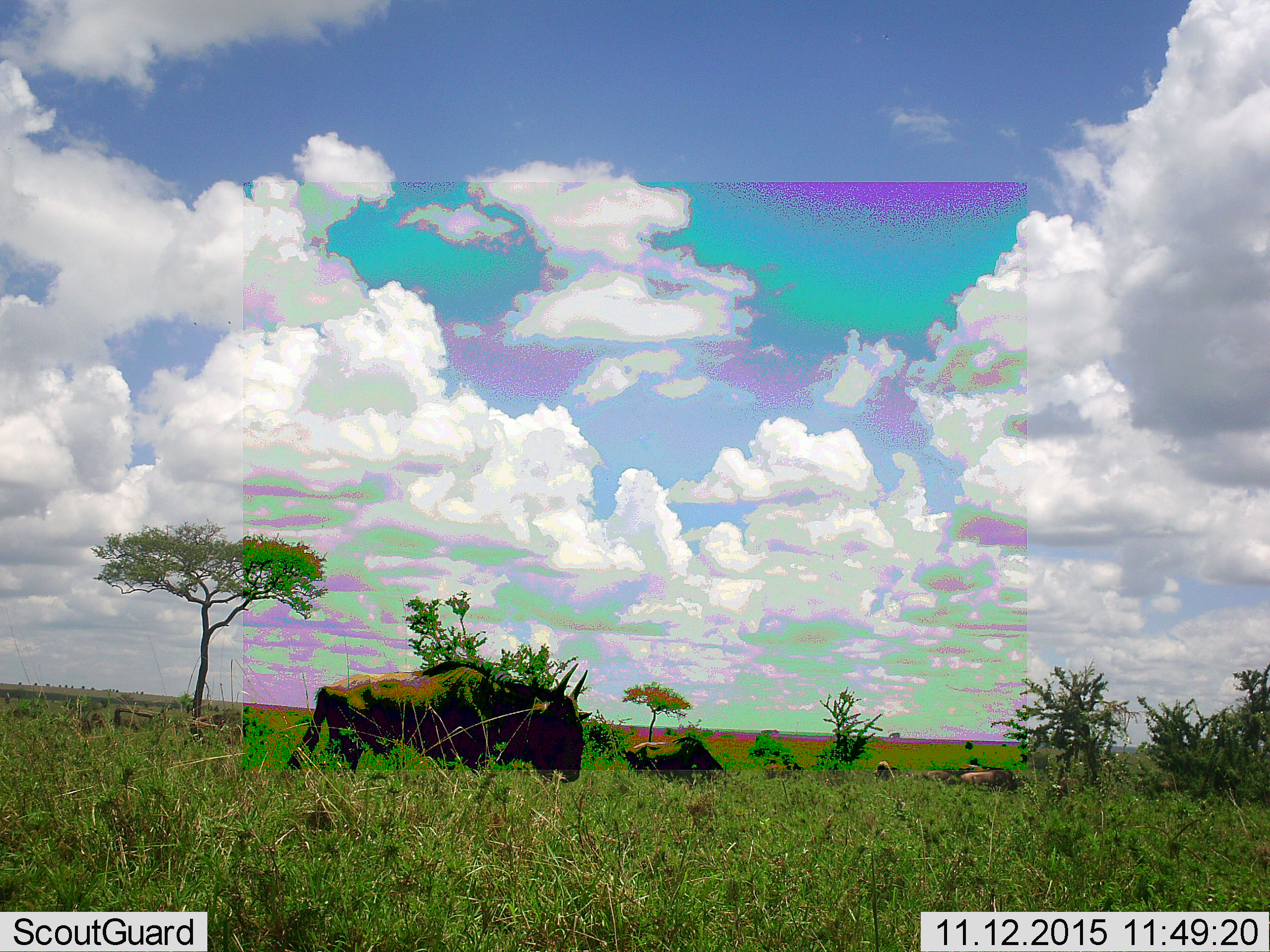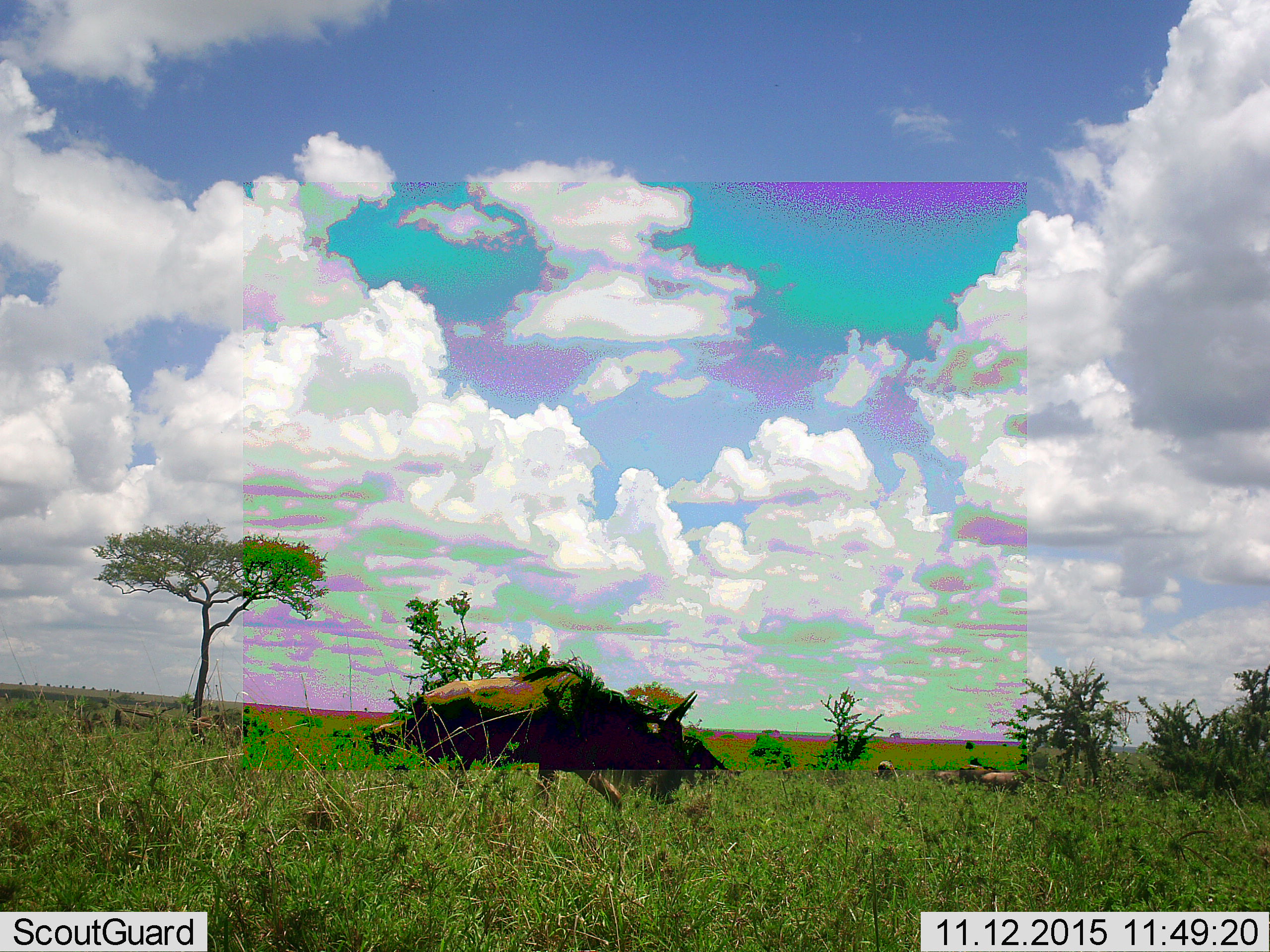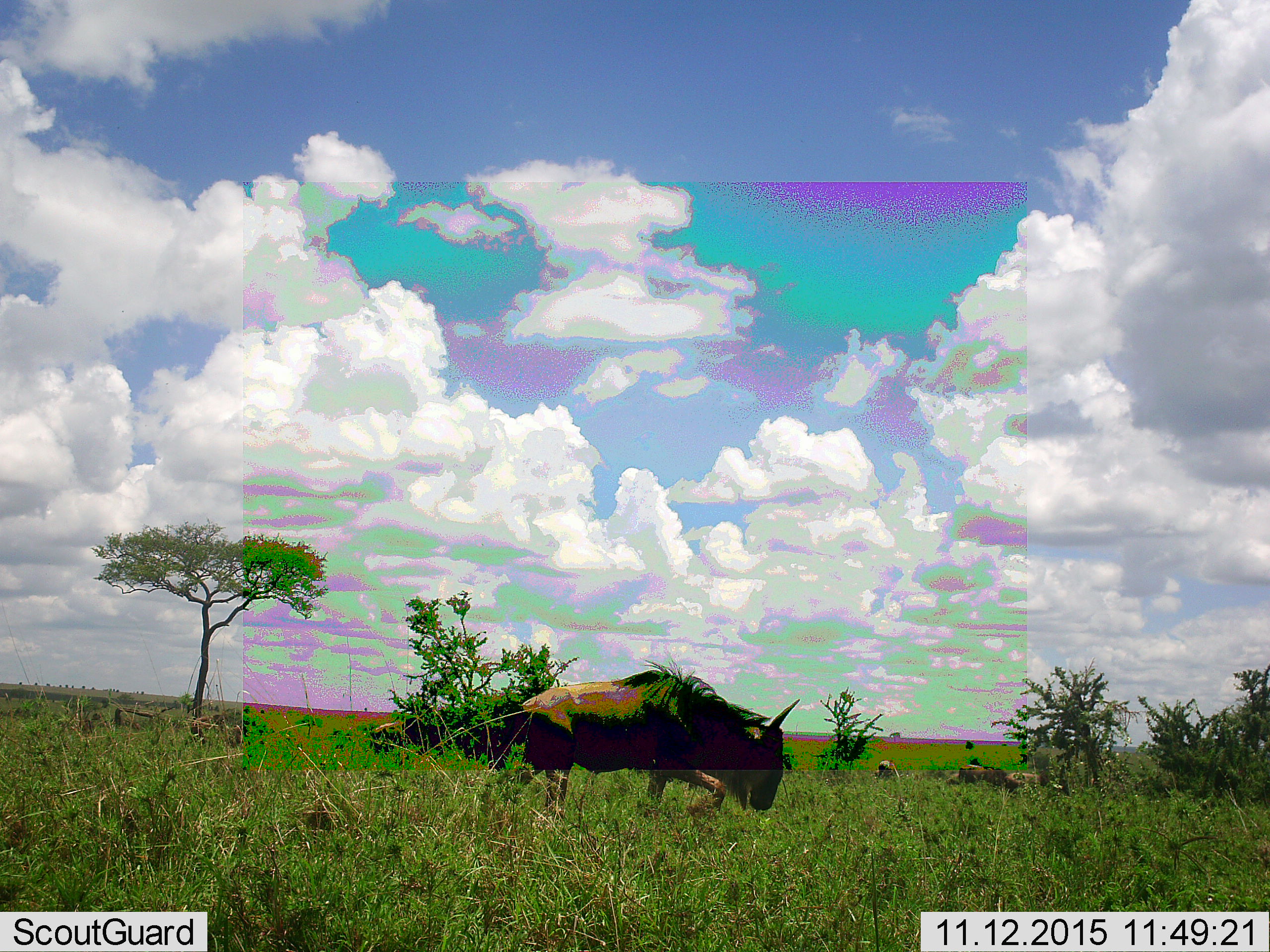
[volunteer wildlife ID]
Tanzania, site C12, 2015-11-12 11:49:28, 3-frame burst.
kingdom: Animalia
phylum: Chordata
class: Mammalia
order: Artiodactyla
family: Bovidae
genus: Connochaetes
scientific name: Connochaetes taurinus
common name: blue wildebeest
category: wildebeest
Wildebeest (blue wildebeest) (Connochaetes taurinus), count 6. Behavior (volunteer vote fractions): standing 36%, resting 0%, moving 86%, interacting 0%. Young present (vote fraction): 0%. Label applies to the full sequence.